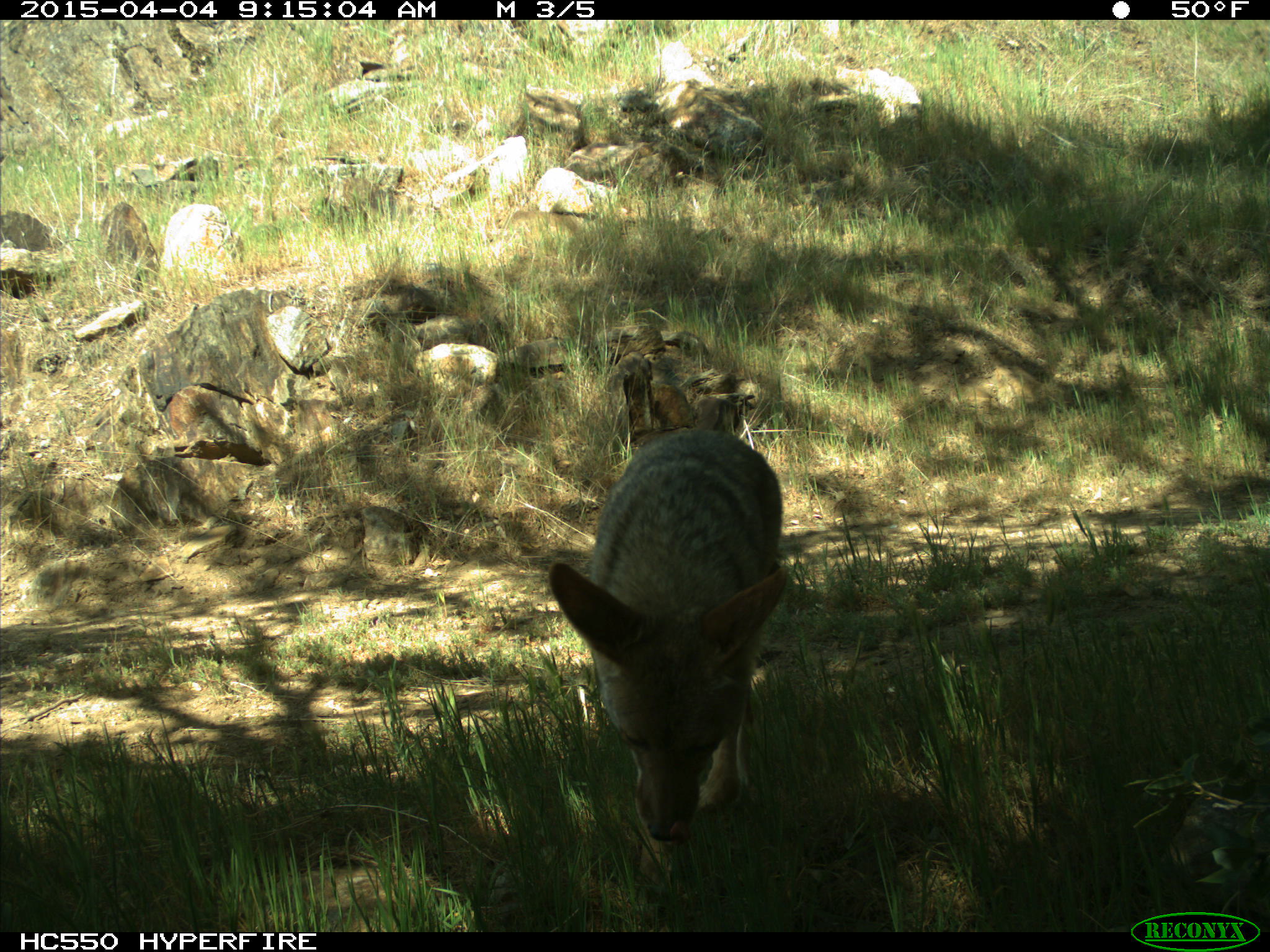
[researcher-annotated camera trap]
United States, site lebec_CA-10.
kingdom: Animalia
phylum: Chordata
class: Mammalia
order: Carnivora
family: Canidae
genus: Canis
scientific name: Canis latrans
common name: coyote